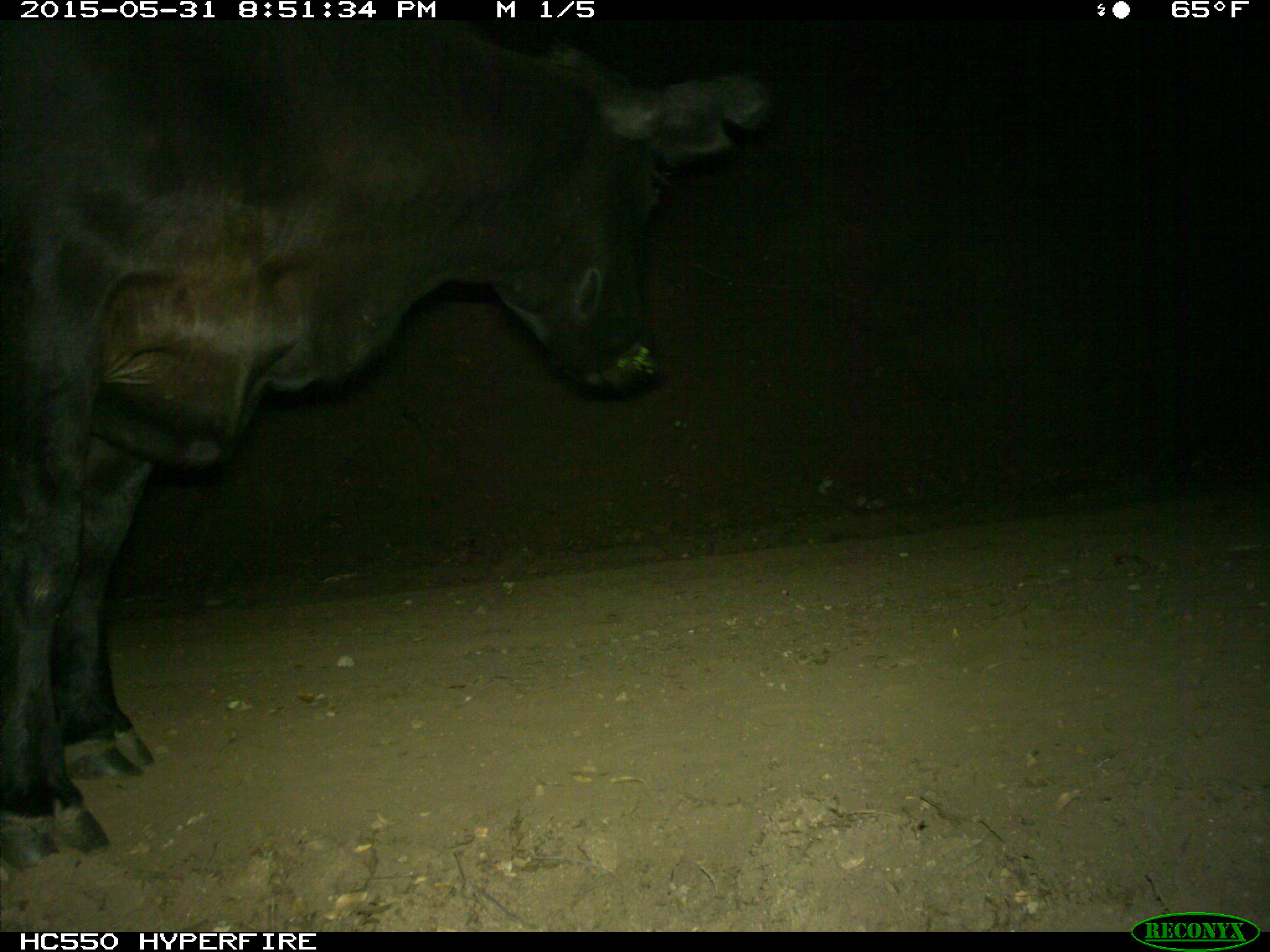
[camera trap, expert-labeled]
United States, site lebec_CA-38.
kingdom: Animalia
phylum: Chordata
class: Mammalia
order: Artiodactyla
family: Bovidae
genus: Bos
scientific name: Bos taurus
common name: domestic cow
Bos taurus (domestic cow).